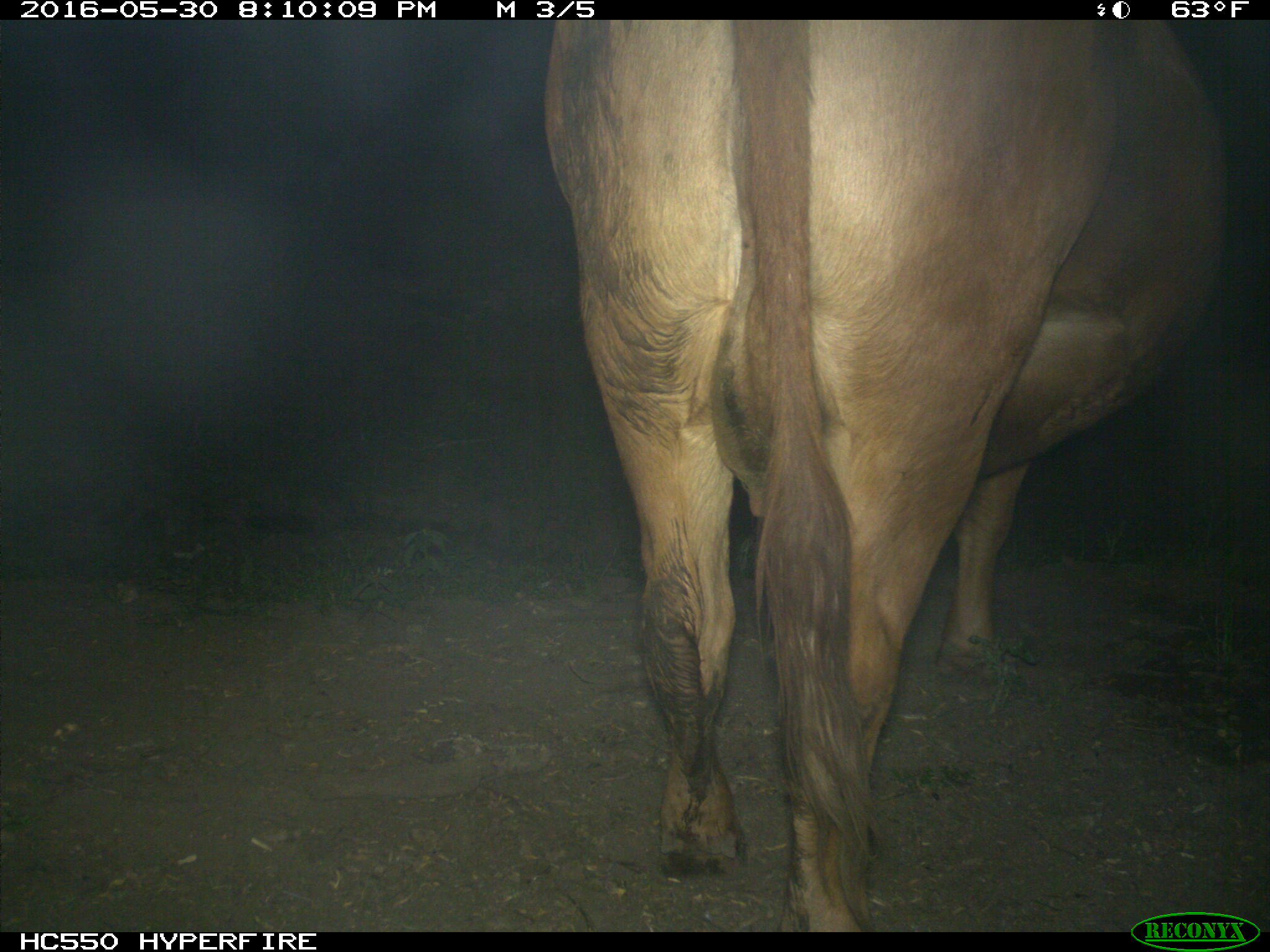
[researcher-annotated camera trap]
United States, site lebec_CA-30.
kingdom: Animalia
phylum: Chordata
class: Mammalia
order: Artiodactyla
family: Bovidae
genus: Bos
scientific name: Bos taurus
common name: domestic cow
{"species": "Bos taurus (domestic cow)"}